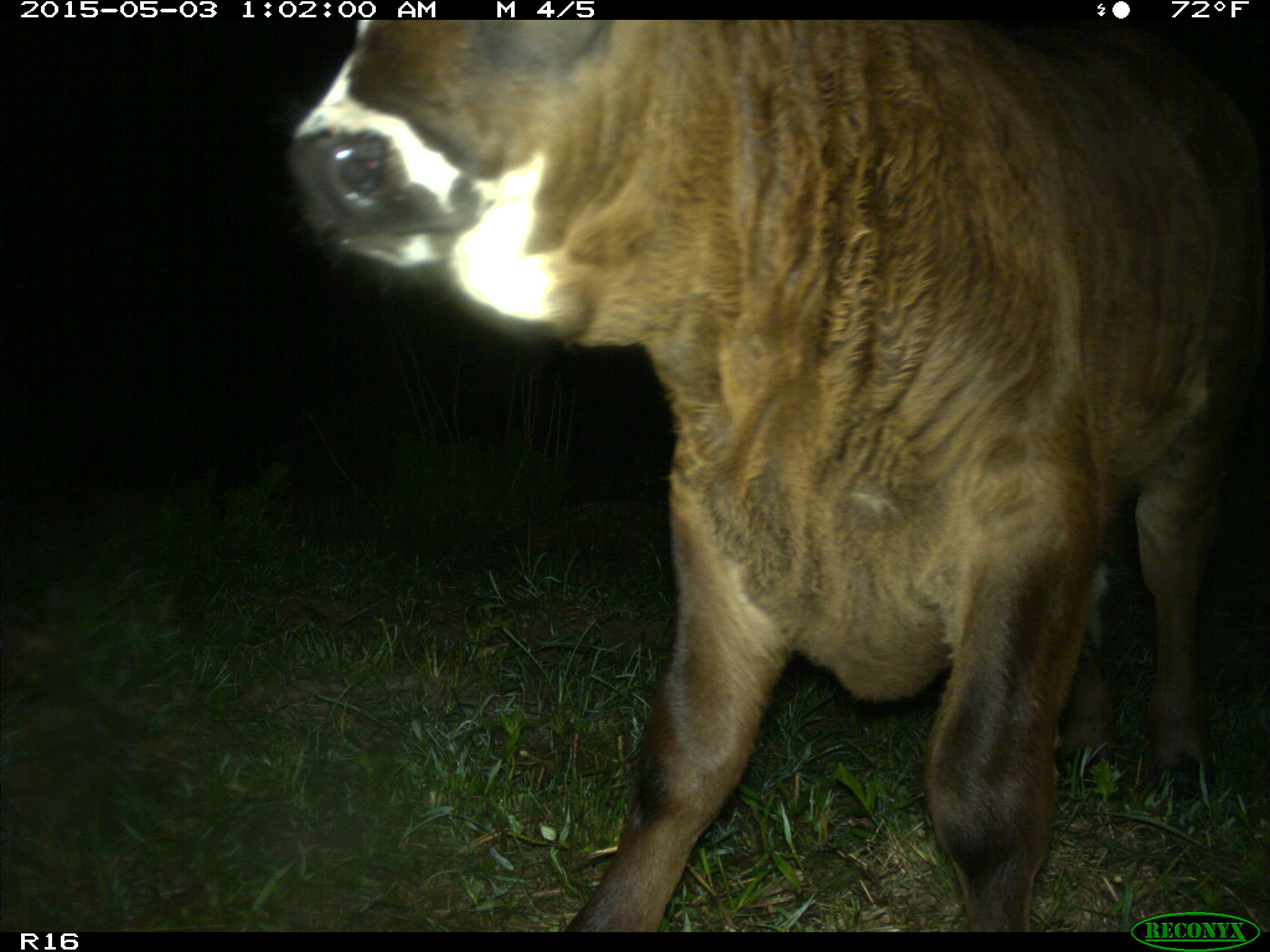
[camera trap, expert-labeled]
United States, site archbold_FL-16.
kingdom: Animalia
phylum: Chordata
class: Mammalia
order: Artiodactyla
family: Bovidae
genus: Bos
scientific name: Bos taurus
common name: domestic cow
Bos taurus (domestic cow).